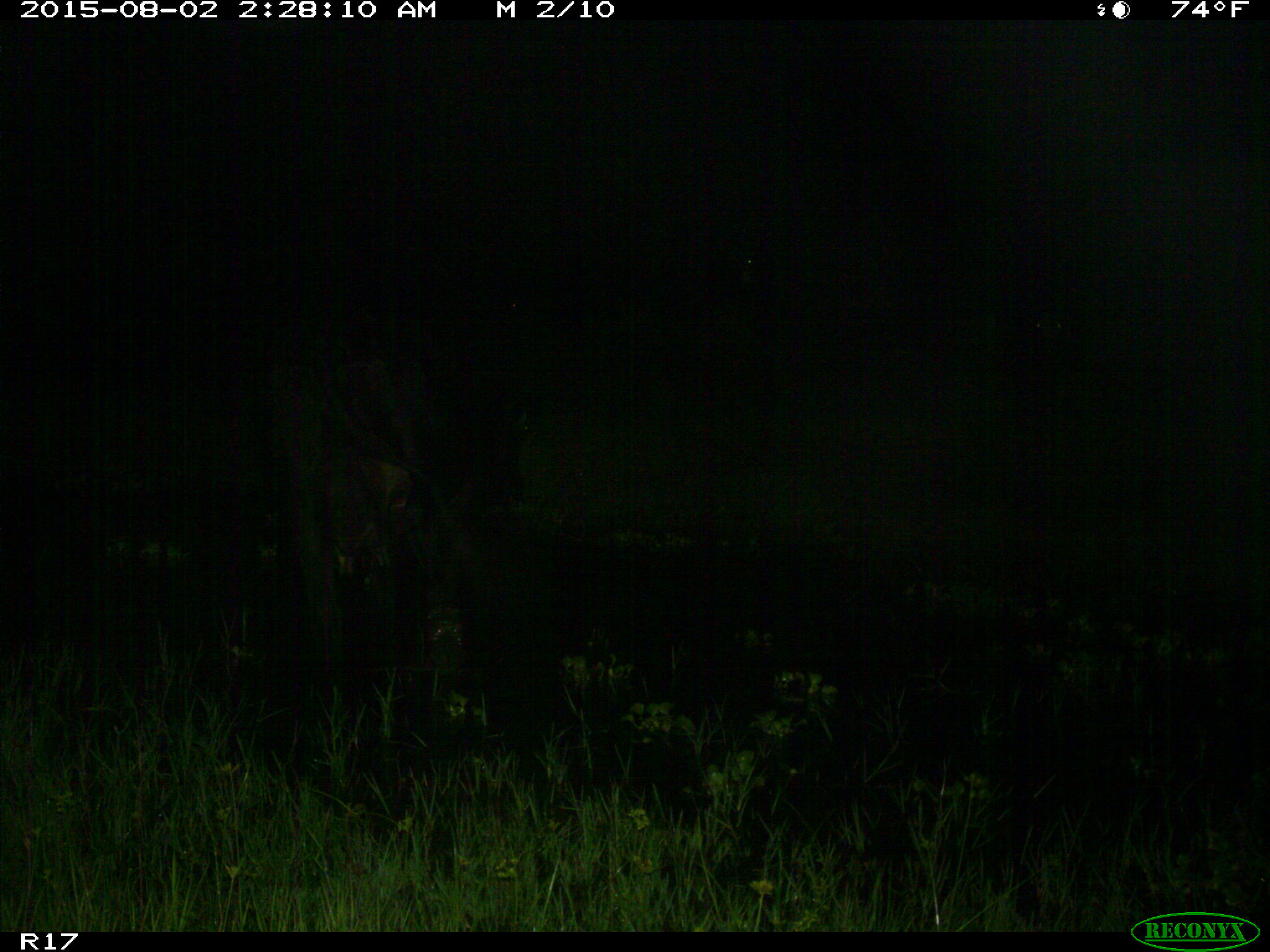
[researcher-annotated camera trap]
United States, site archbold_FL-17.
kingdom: Animalia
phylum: Chordata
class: Mammalia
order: Artiodactyla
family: Bovidae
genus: Bos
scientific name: Bos taurus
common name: domestic cow